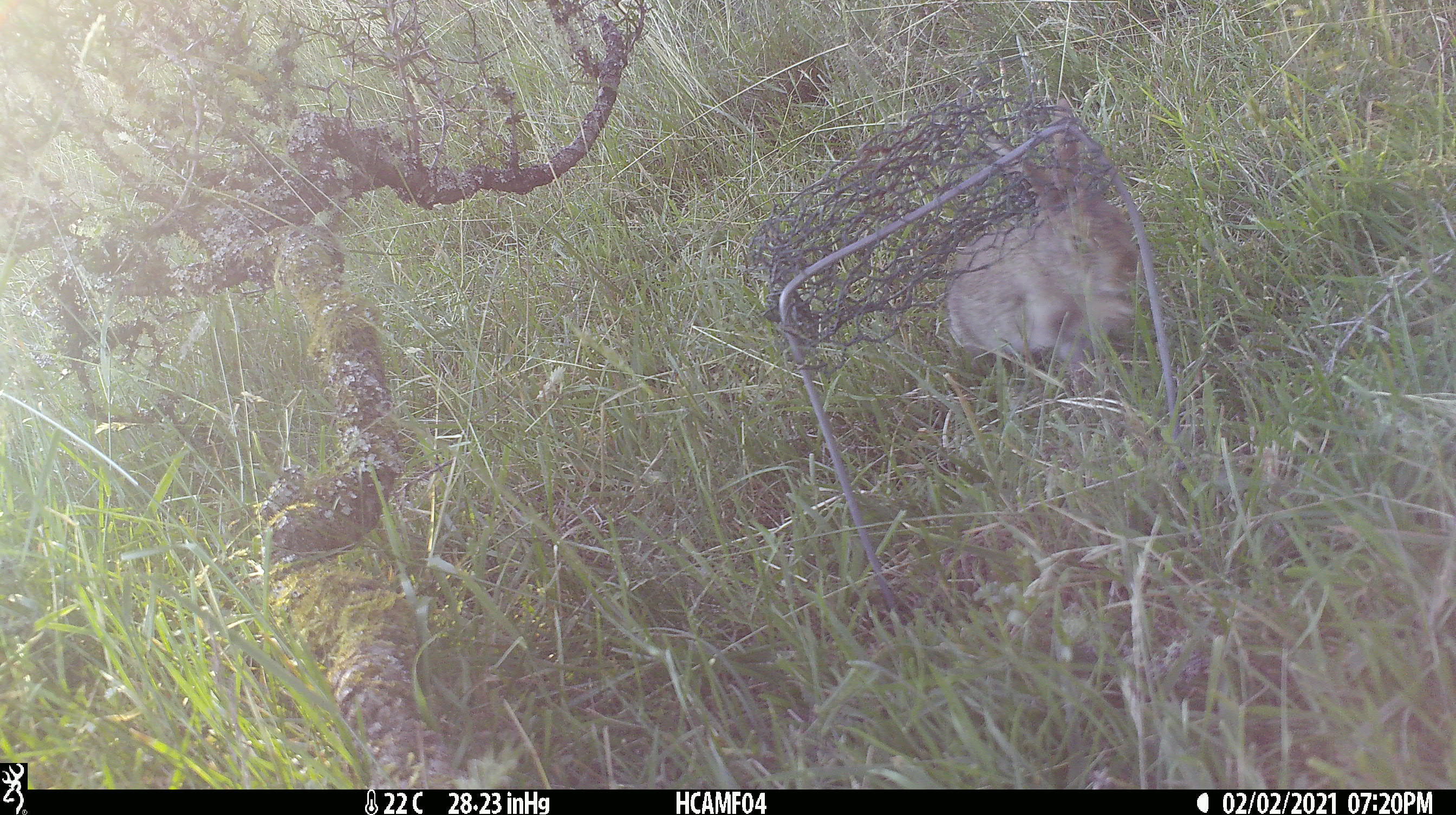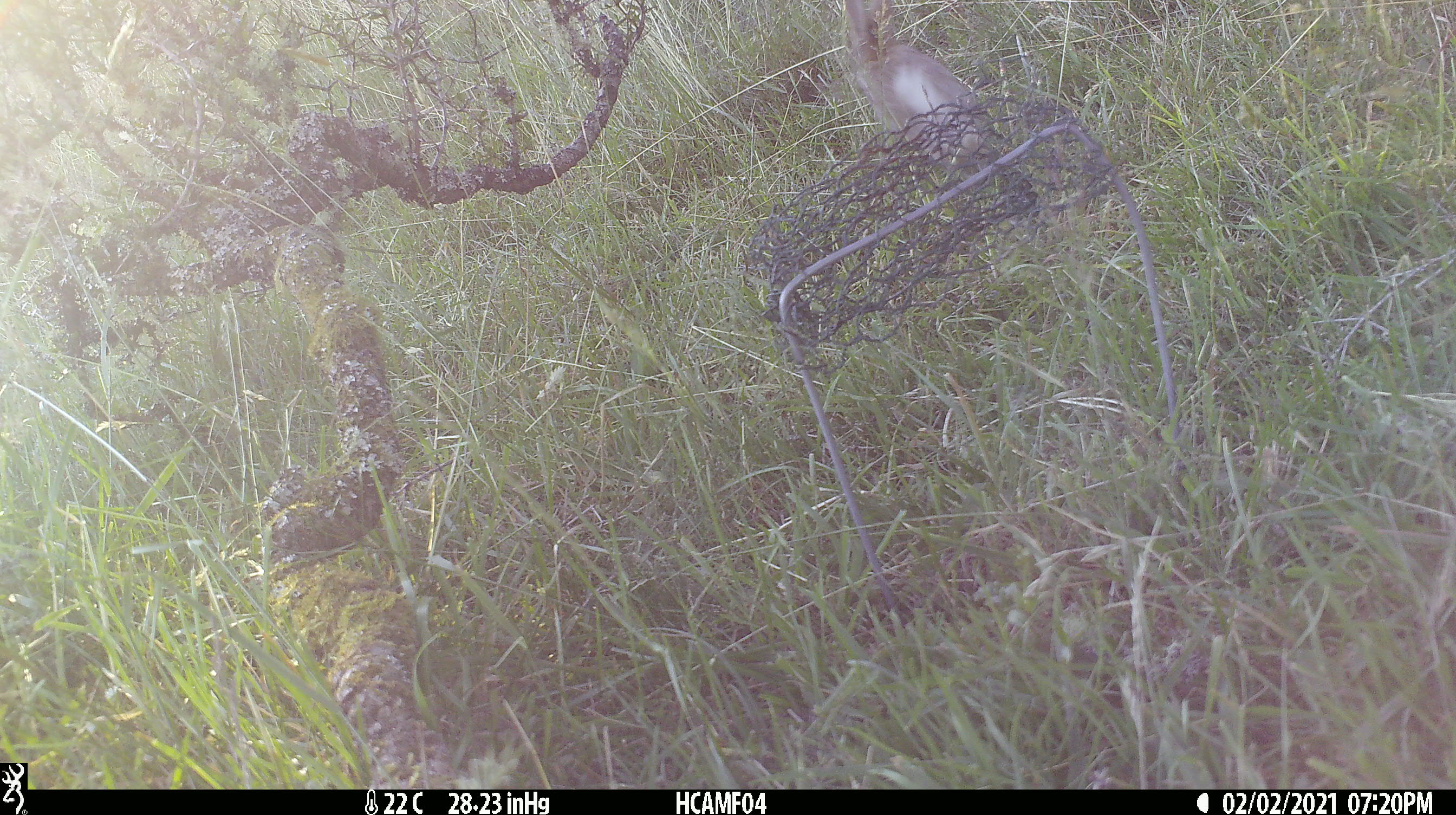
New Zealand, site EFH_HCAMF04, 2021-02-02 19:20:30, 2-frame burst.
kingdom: Animalia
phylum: Chordata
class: Mammalia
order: Lagomorpha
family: Leporidae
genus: Oryctolagus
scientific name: Oryctolagus cuniculus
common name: european rabbit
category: rabbit